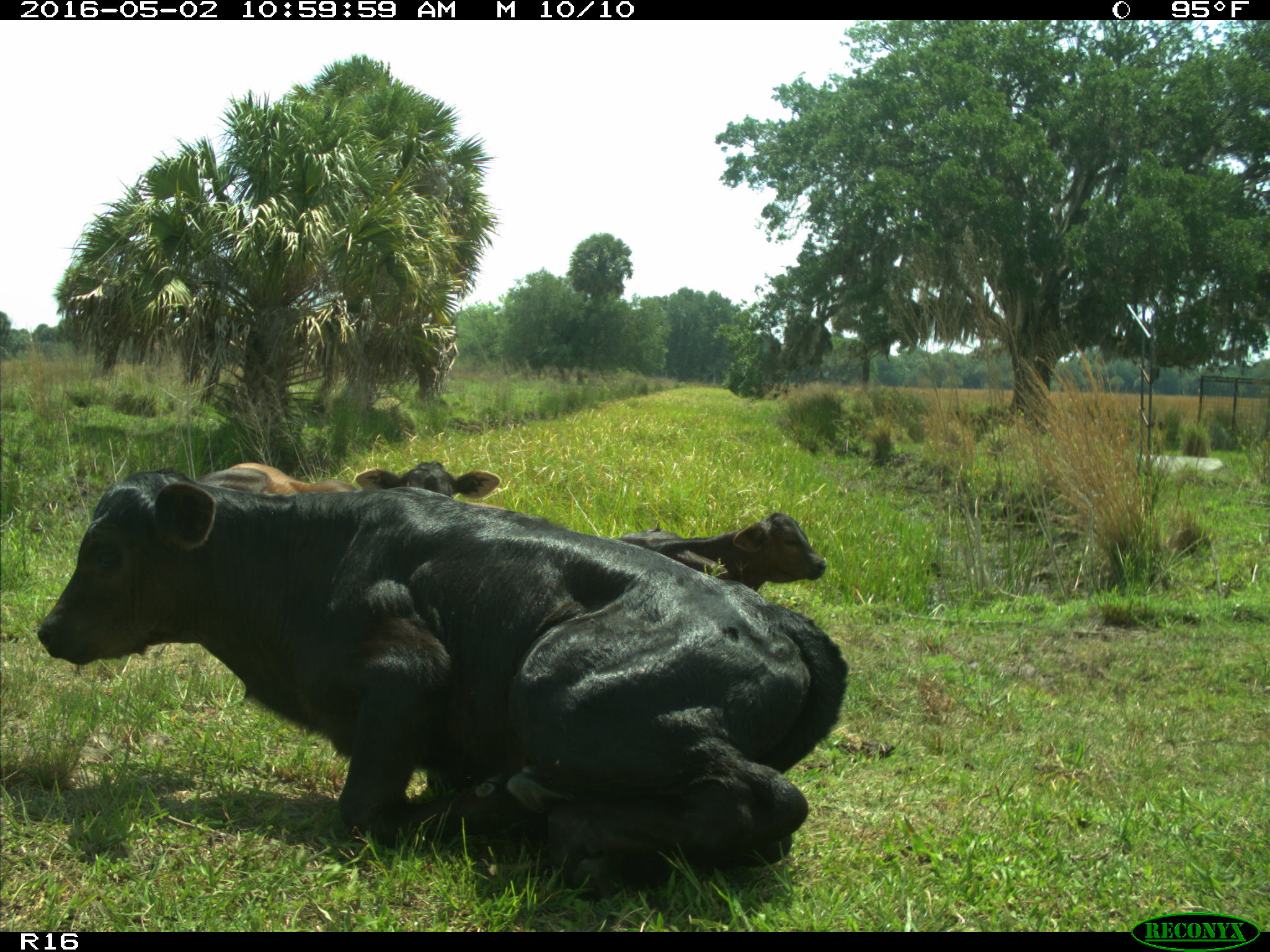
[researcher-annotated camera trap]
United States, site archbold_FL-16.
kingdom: Animalia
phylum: Chordata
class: Mammalia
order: Artiodactyla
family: Bovidae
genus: Bos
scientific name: Bos taurus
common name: domestic cow